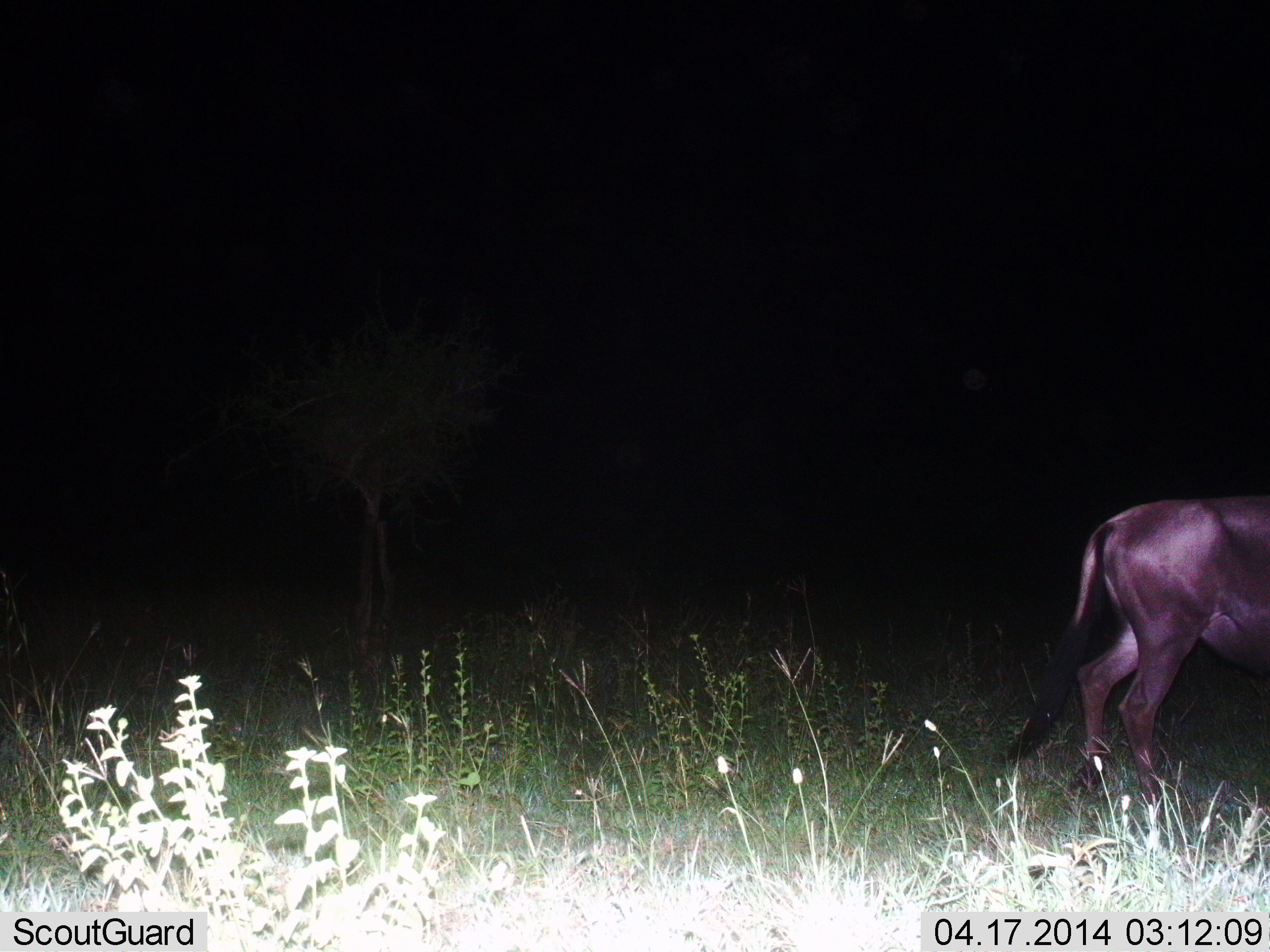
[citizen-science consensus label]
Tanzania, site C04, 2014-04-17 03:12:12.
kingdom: Animalia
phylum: Chordata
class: Mammalia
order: Artiodactyla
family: Bovidae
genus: Connochaetes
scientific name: Connochaetes taurinus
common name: blue wildebeest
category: wildebeest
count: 1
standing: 26%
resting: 0%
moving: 74%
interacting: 0%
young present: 0%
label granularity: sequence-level